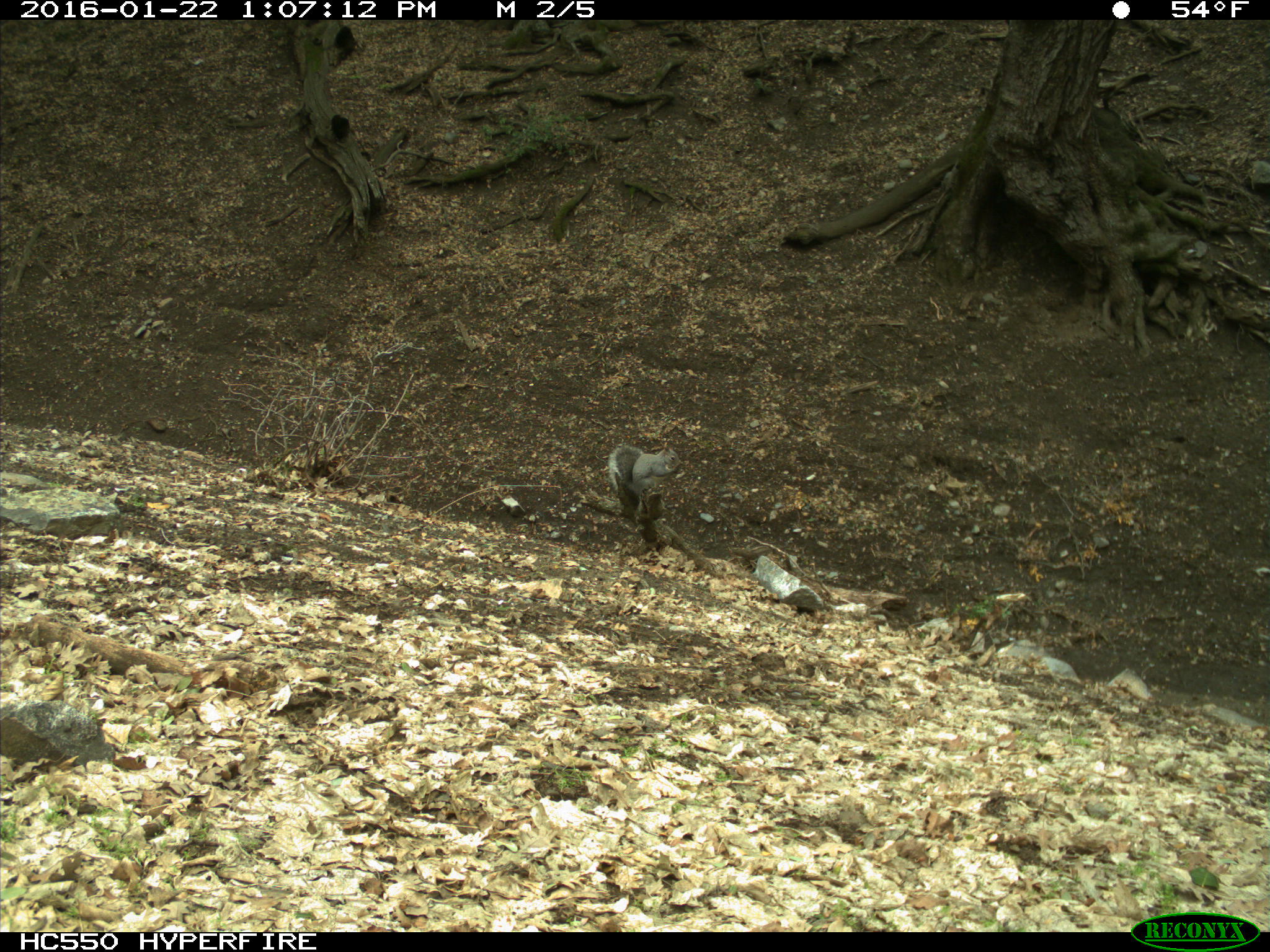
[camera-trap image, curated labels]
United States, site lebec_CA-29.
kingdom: Animalia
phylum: Chordata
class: Mammalia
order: Rodentia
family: Sciuridae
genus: Sciurus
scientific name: Sciurus carolinensis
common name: eastern gray squirrel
Sciurus carolinensis (eastern gray squirrel).